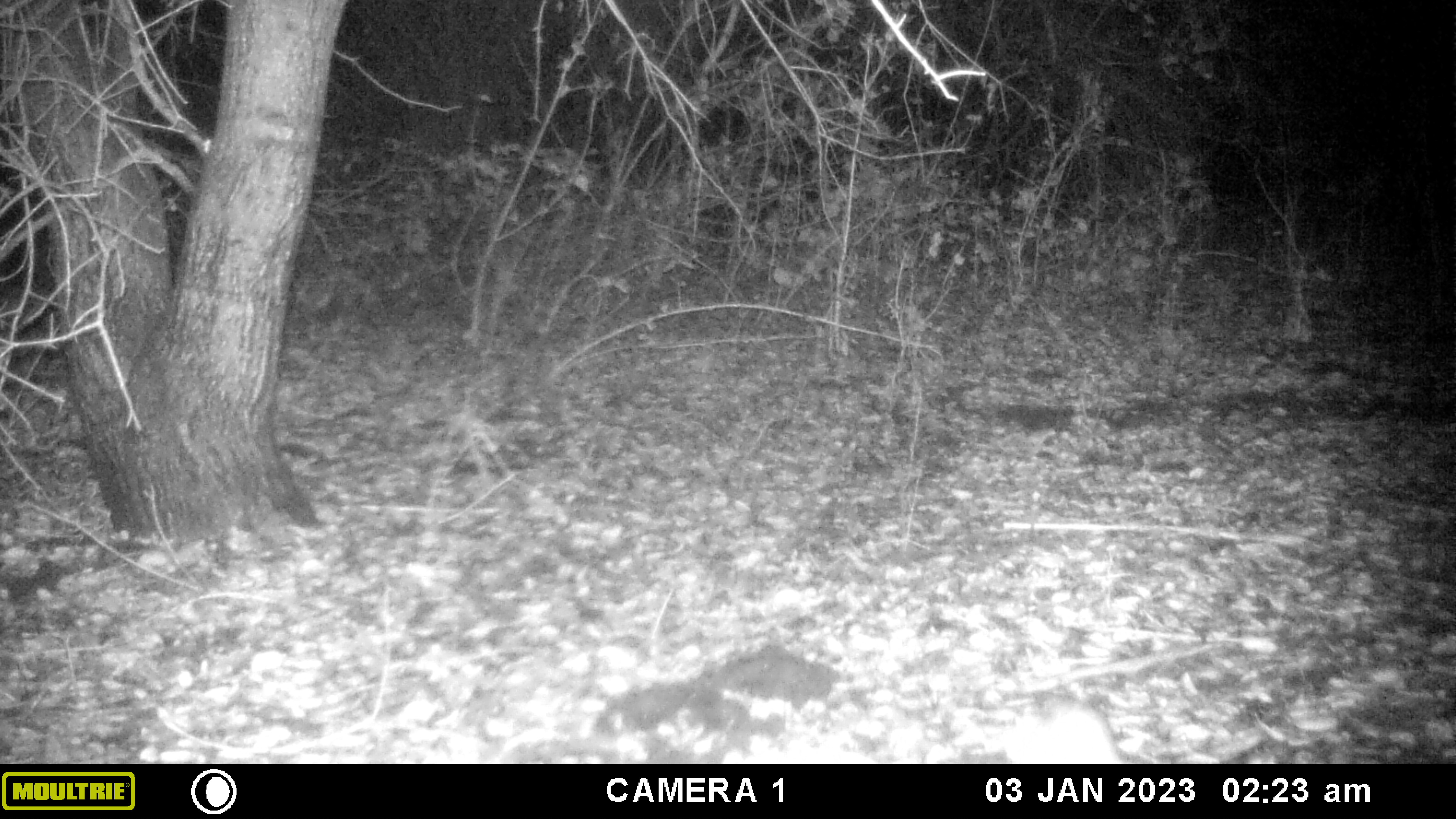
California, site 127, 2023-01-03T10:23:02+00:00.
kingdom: Animalia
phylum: Chordata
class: Mammalia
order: Rodentia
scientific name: Rodentia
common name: mouse or rat